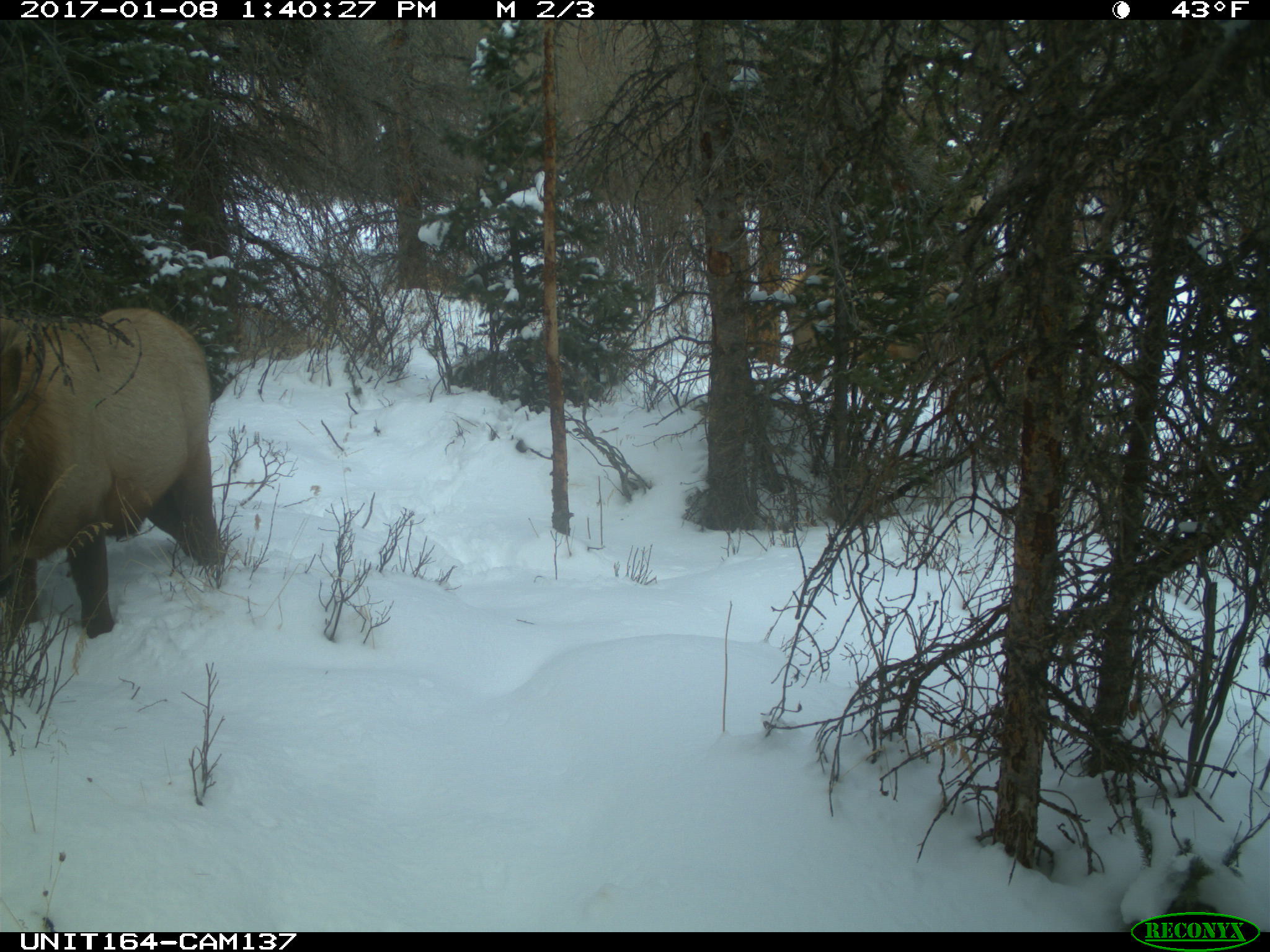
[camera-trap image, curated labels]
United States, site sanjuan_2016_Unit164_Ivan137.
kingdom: Animalia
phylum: Chordata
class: Mammalia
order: Artiodactyla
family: Cervidae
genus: Cervus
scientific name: Cervus elaphus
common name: red deer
Cervus elaphus (red deer).